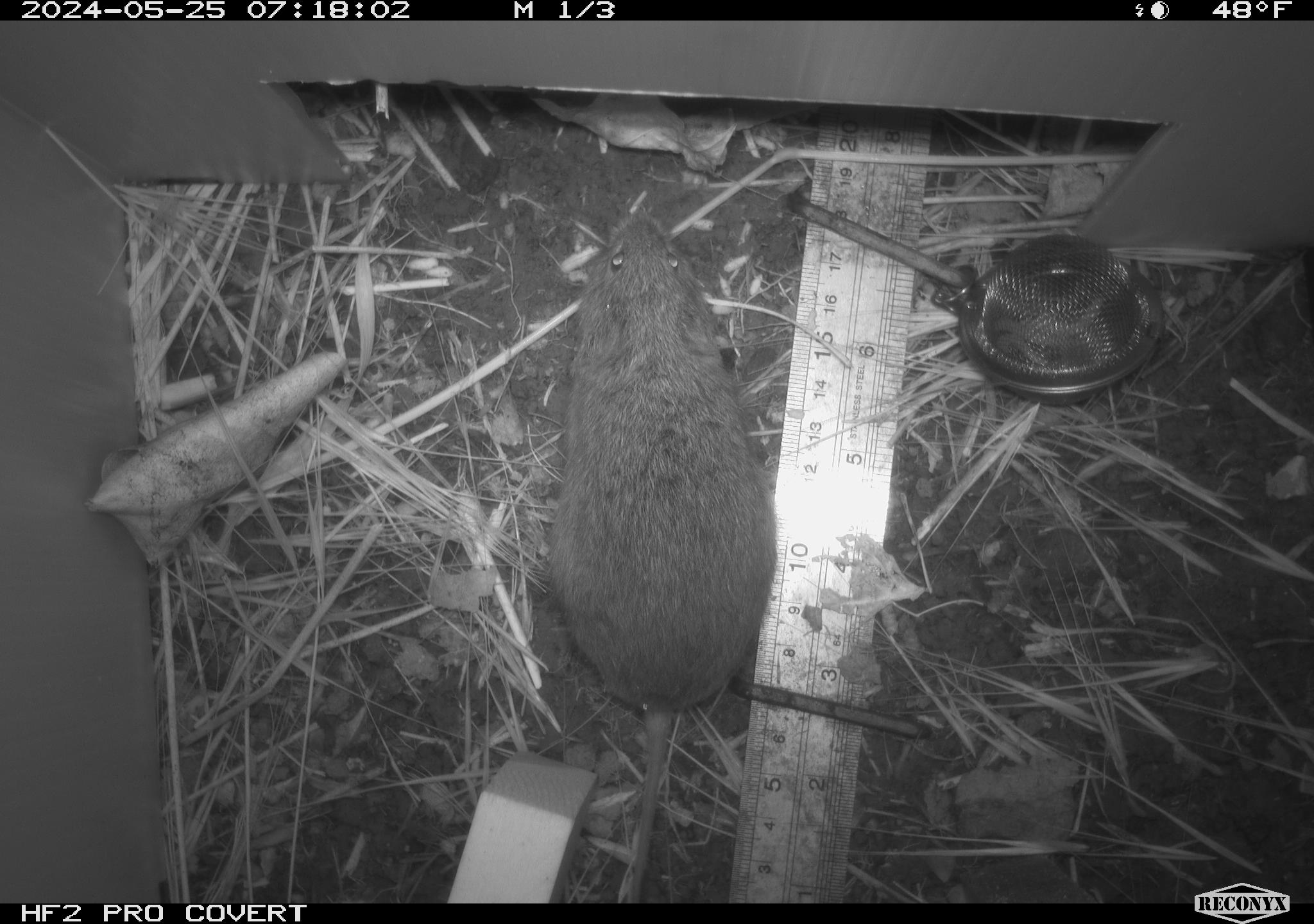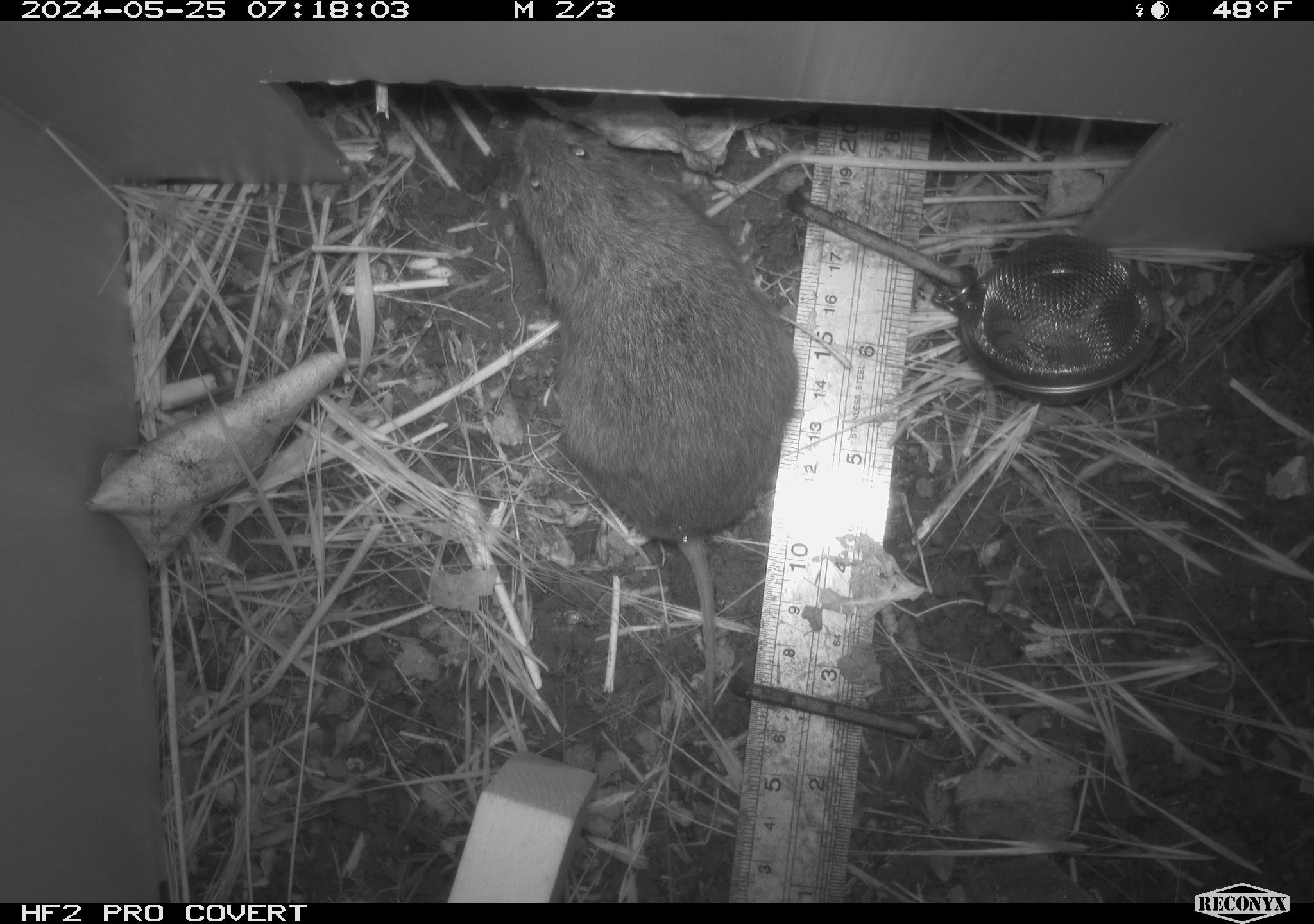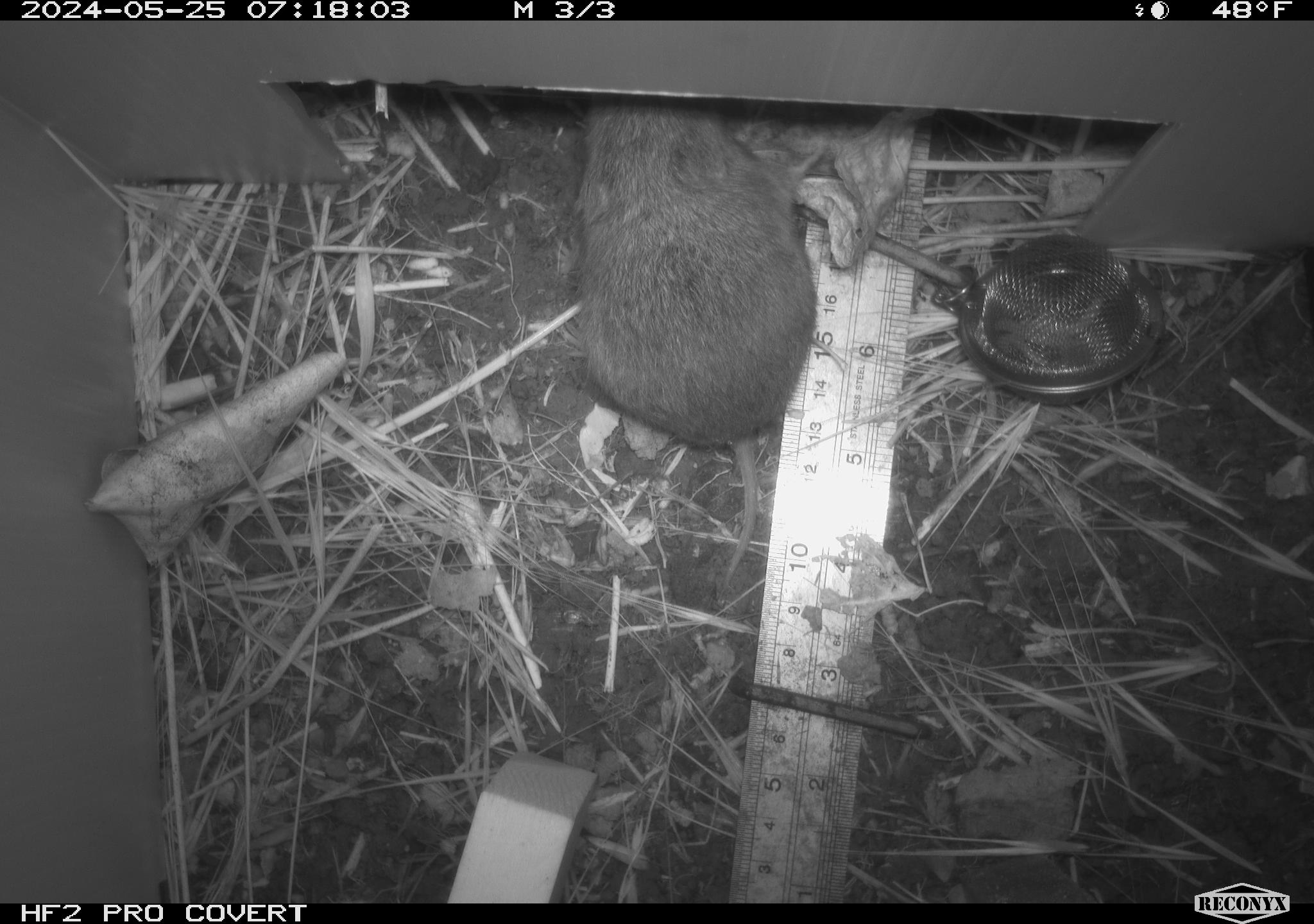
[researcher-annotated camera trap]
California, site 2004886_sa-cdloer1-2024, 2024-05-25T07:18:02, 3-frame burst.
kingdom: Animalia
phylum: Chordata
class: Mammalia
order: Rodentia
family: Cricetidae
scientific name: Arvicolinae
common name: voles, lemmings, and muskrats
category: arvicolinae subfamily